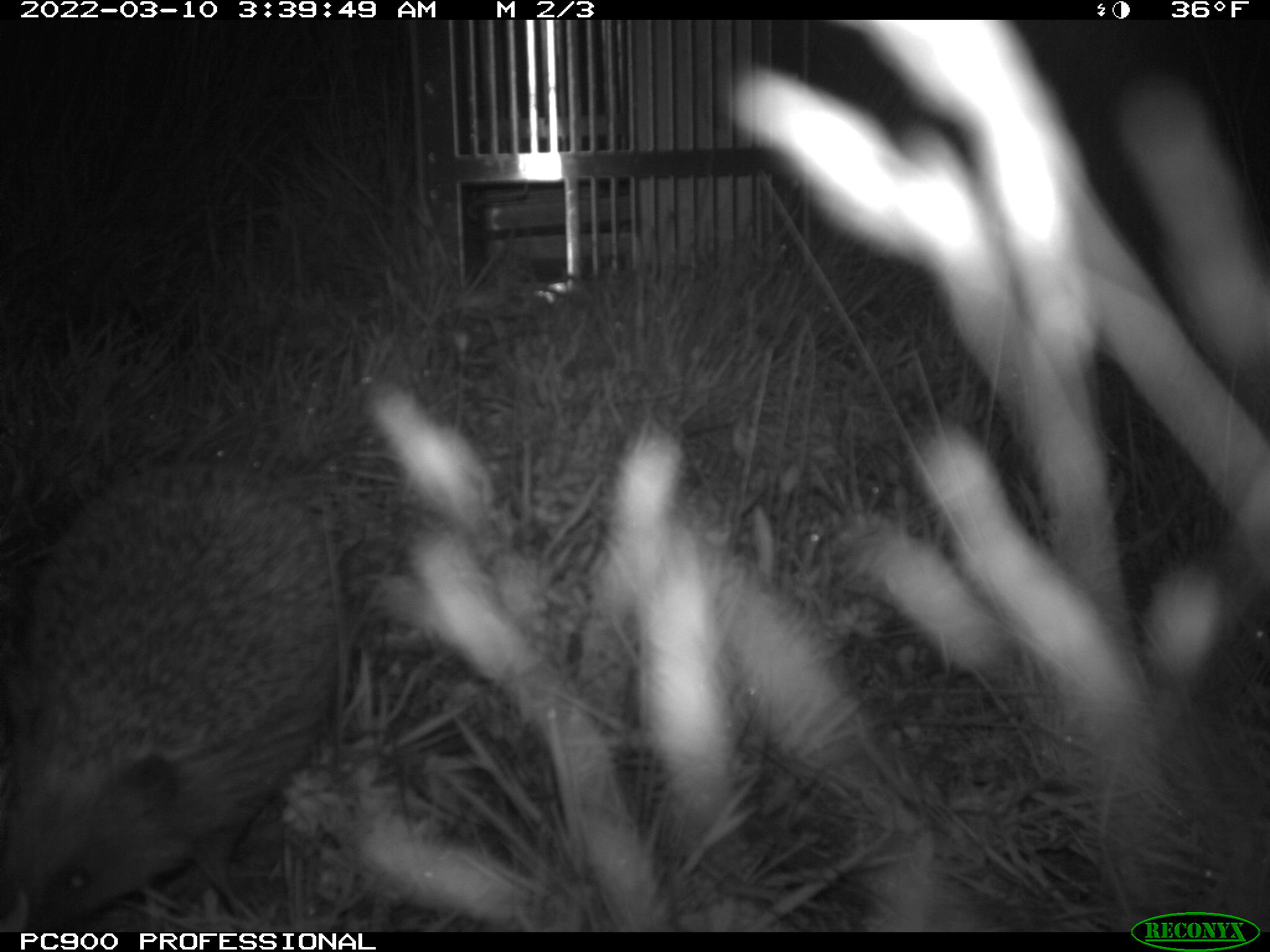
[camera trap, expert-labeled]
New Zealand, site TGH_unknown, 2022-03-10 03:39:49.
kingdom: Animalia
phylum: Chordata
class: Mammalia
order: Eulipotyphla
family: Erinaceidae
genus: Erinaceus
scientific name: Erinaceus europaeus europaeus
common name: european hedgehog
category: hedgehog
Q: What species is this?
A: Hedgehog (european hedgehog) (Erinaceus europaeus europaeus).